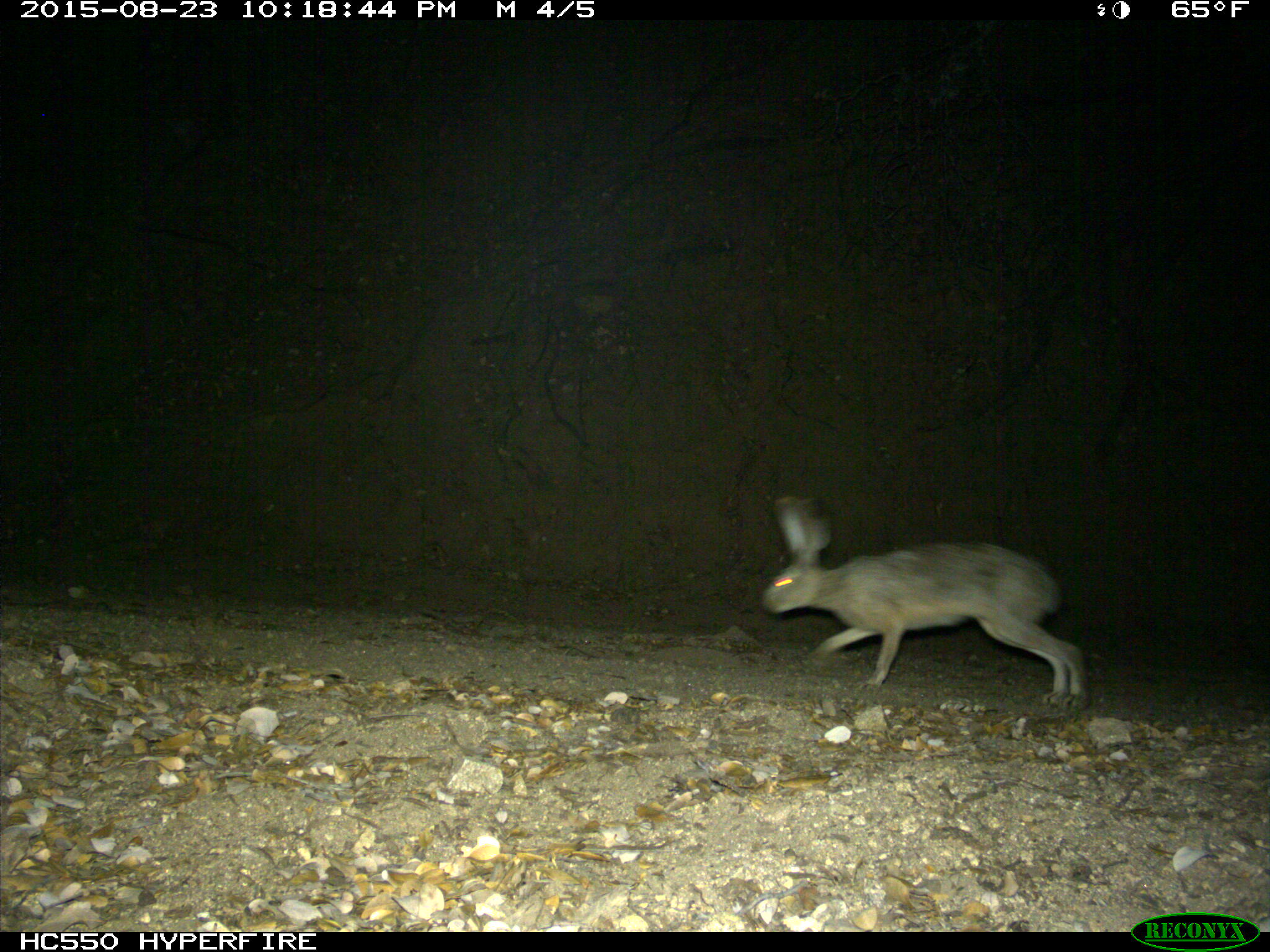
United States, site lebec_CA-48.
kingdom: Animalia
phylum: Chordata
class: Mammalia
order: Lagomorpha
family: Leporidae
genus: Lepus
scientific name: Lepus californicus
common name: black-tailed jackrabbit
Lepus californicus (black-tailed jackrabbit).